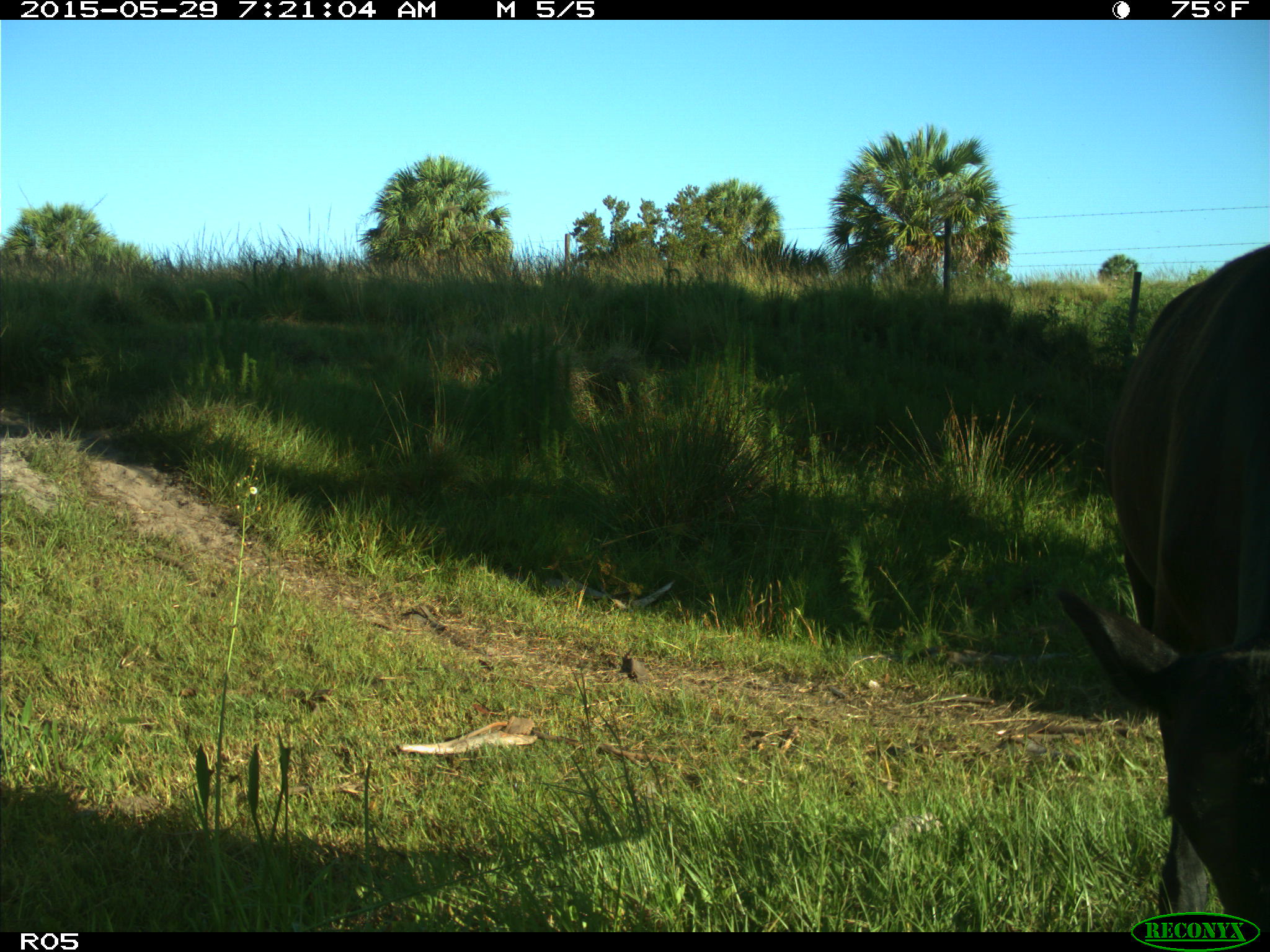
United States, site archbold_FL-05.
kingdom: Animalia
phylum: Chordata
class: Mammalia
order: Artiodactyla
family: Bovidae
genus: Bos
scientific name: Bos taurus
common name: domestic cow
Bos taurus (domestic cow).